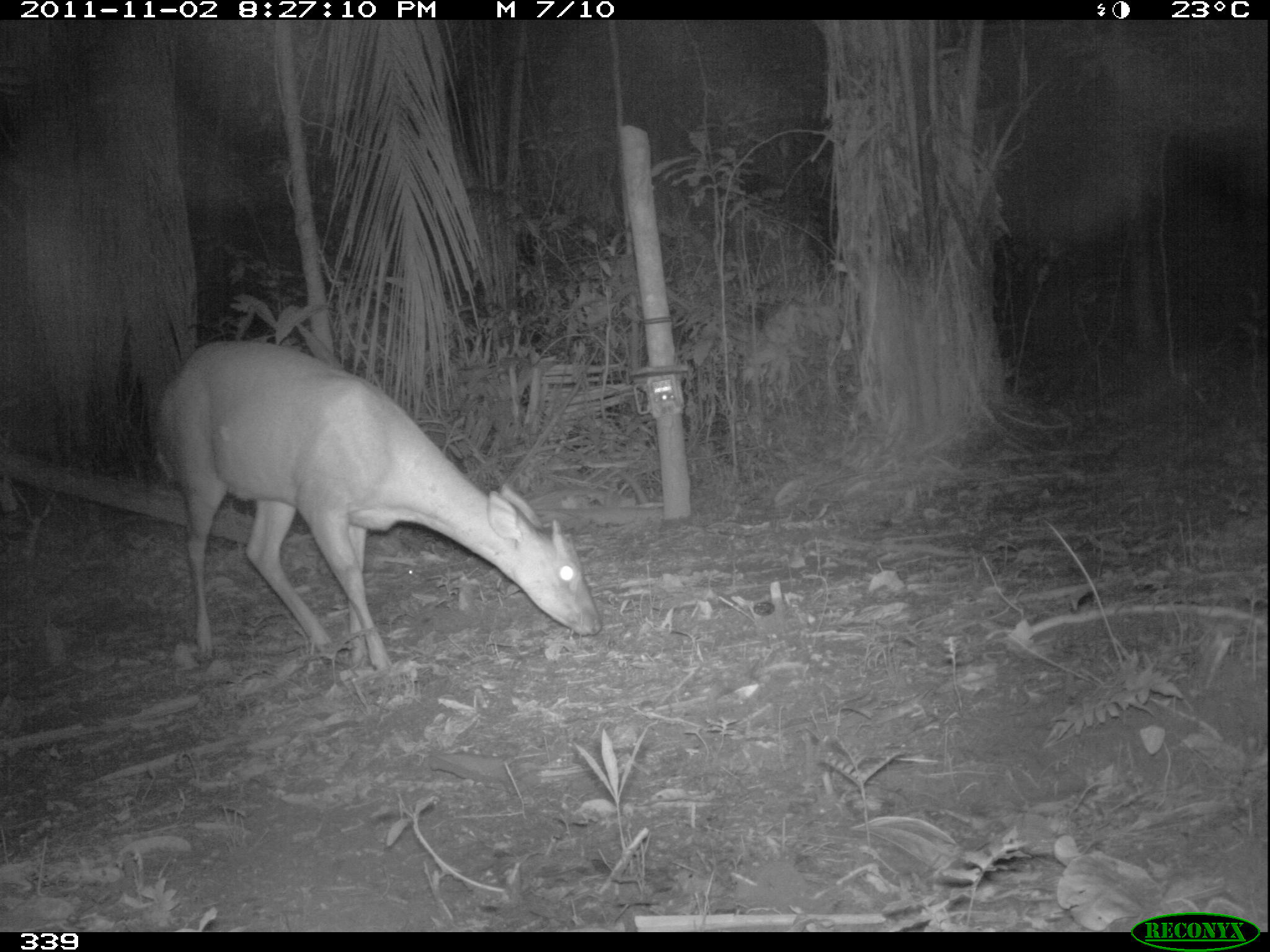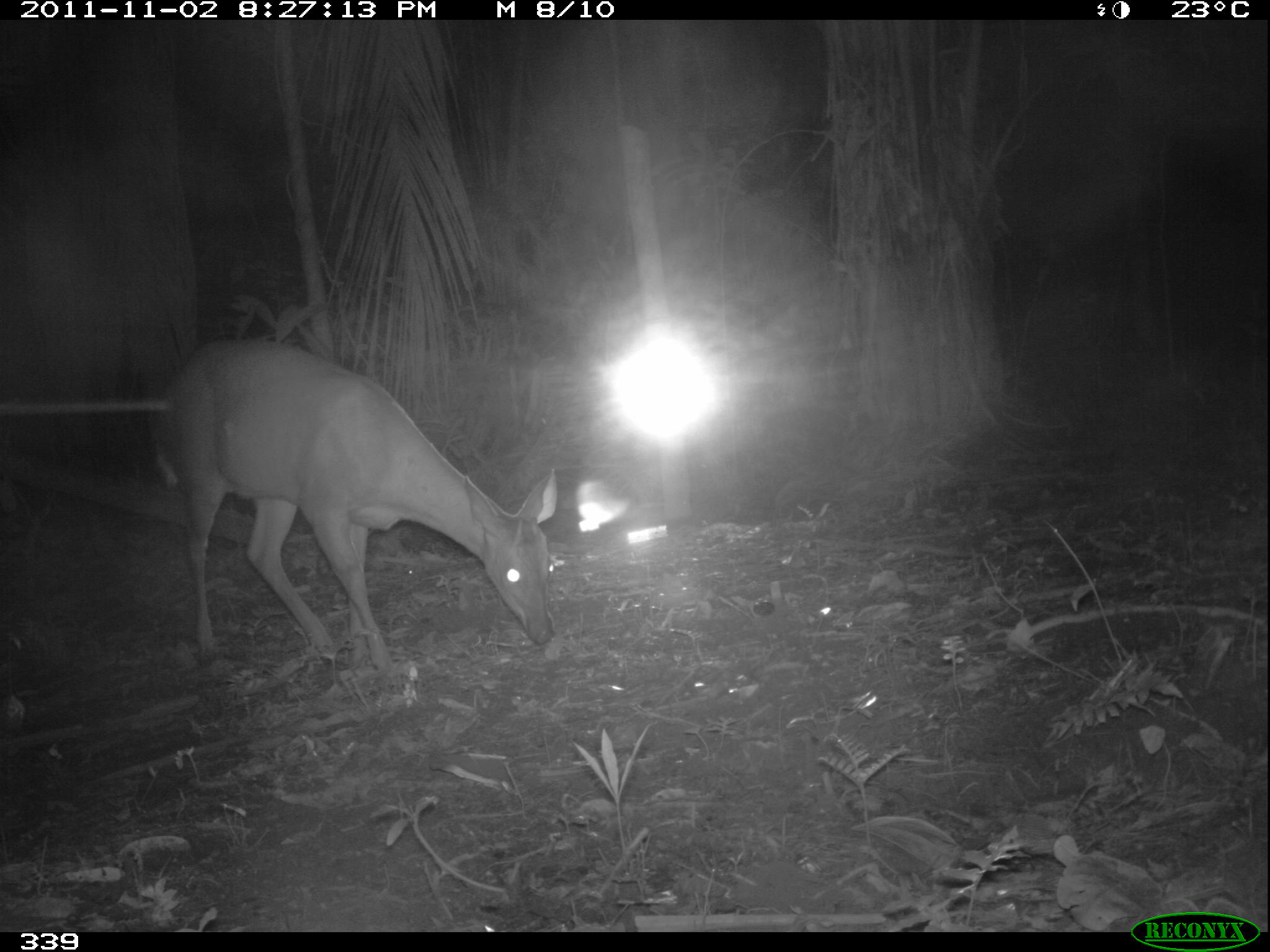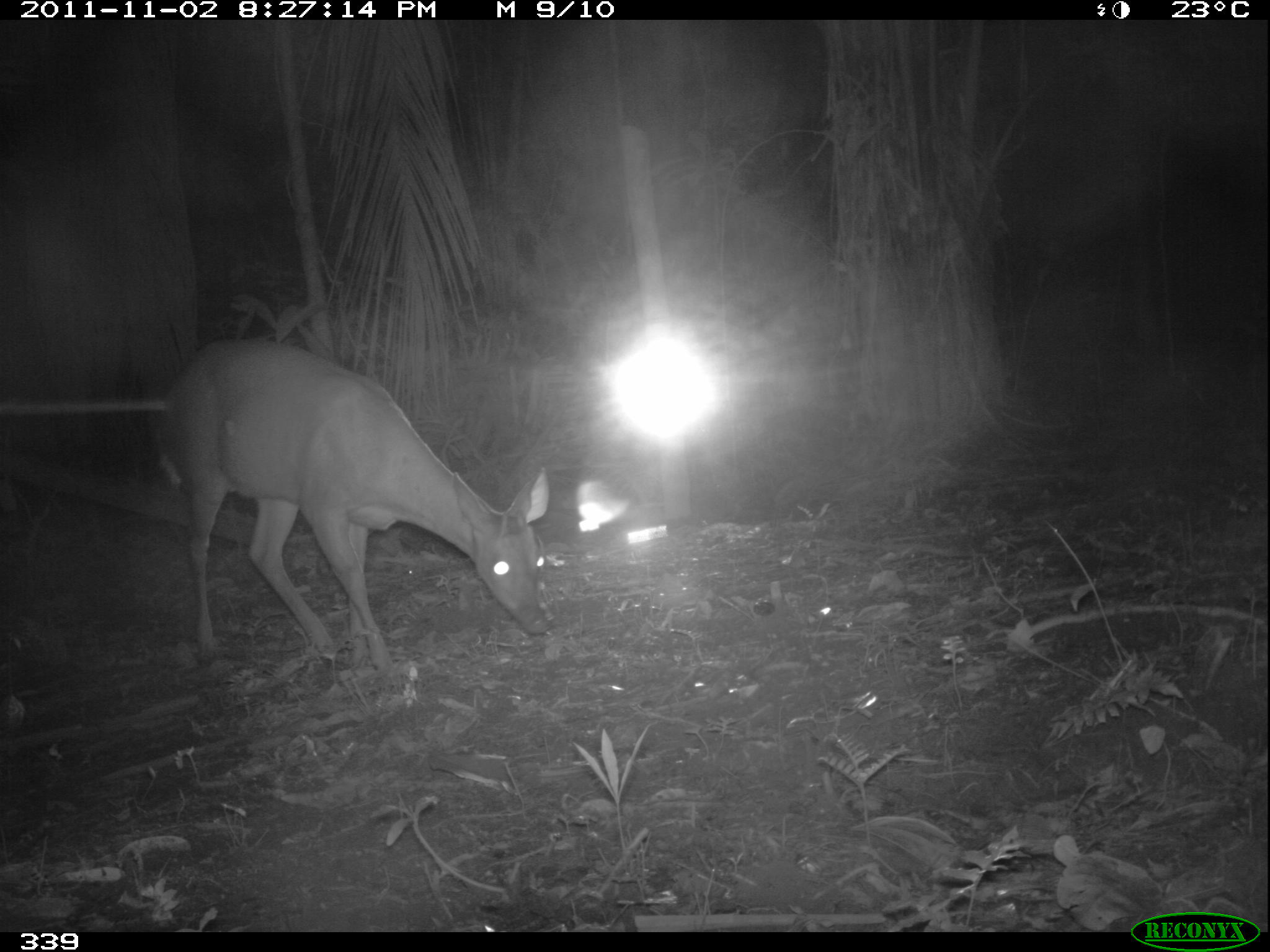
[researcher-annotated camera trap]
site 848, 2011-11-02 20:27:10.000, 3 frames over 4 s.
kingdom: Animalia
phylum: Chordata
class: Mammalia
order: Artiodactyla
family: Cervidae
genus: Mazama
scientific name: Mazama americana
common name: red brocket